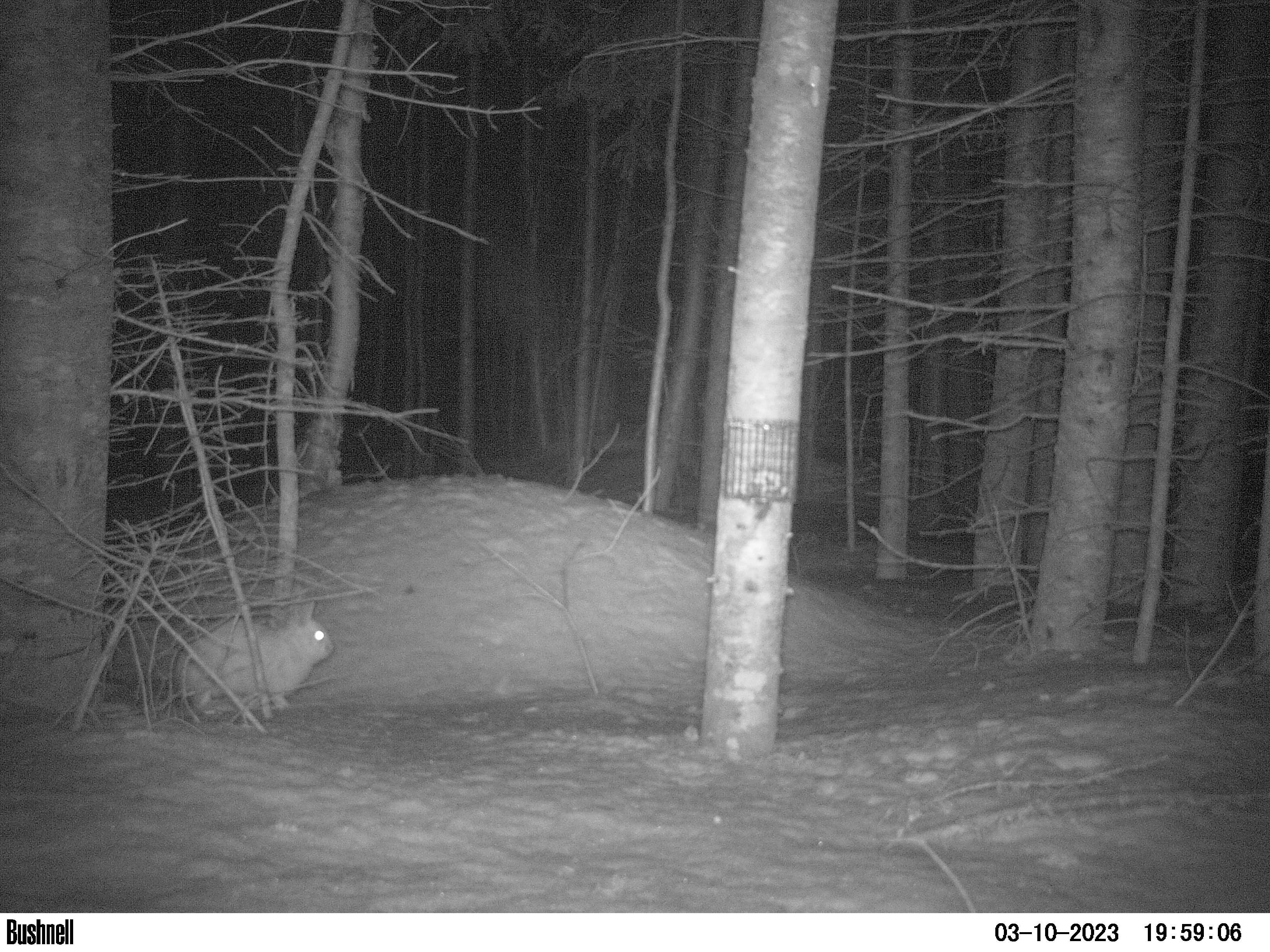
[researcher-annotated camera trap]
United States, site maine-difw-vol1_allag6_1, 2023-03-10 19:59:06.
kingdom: Animalia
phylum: Chordata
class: Mammalia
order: Lagomorpha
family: Leporidae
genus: Lepus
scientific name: Lepus americanus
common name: snowshoe hare